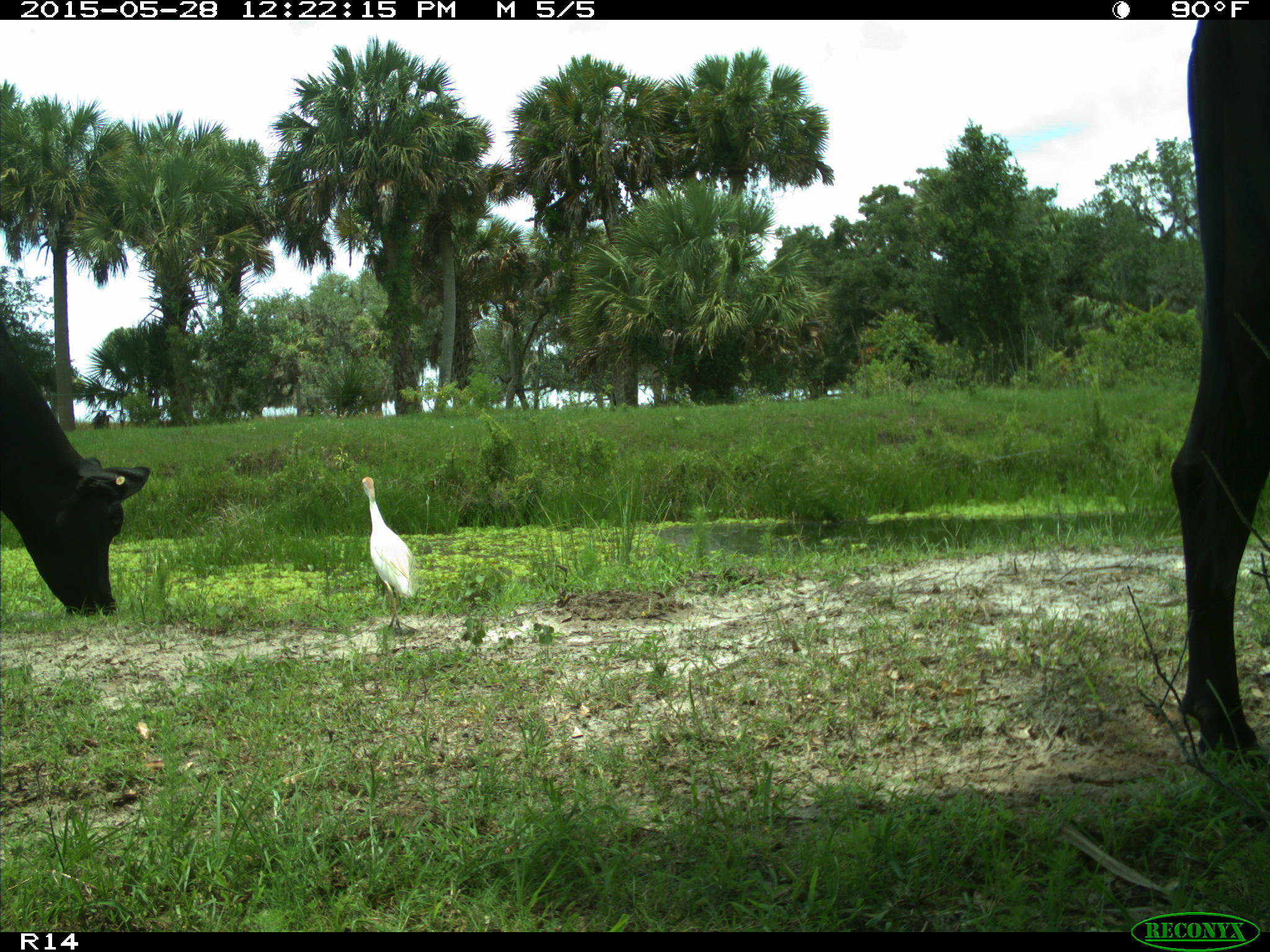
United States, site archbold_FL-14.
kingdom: Animalia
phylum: Chordata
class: Mammalia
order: Artiodactyla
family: Bovidae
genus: Bos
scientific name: Bos taurus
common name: domestic cow